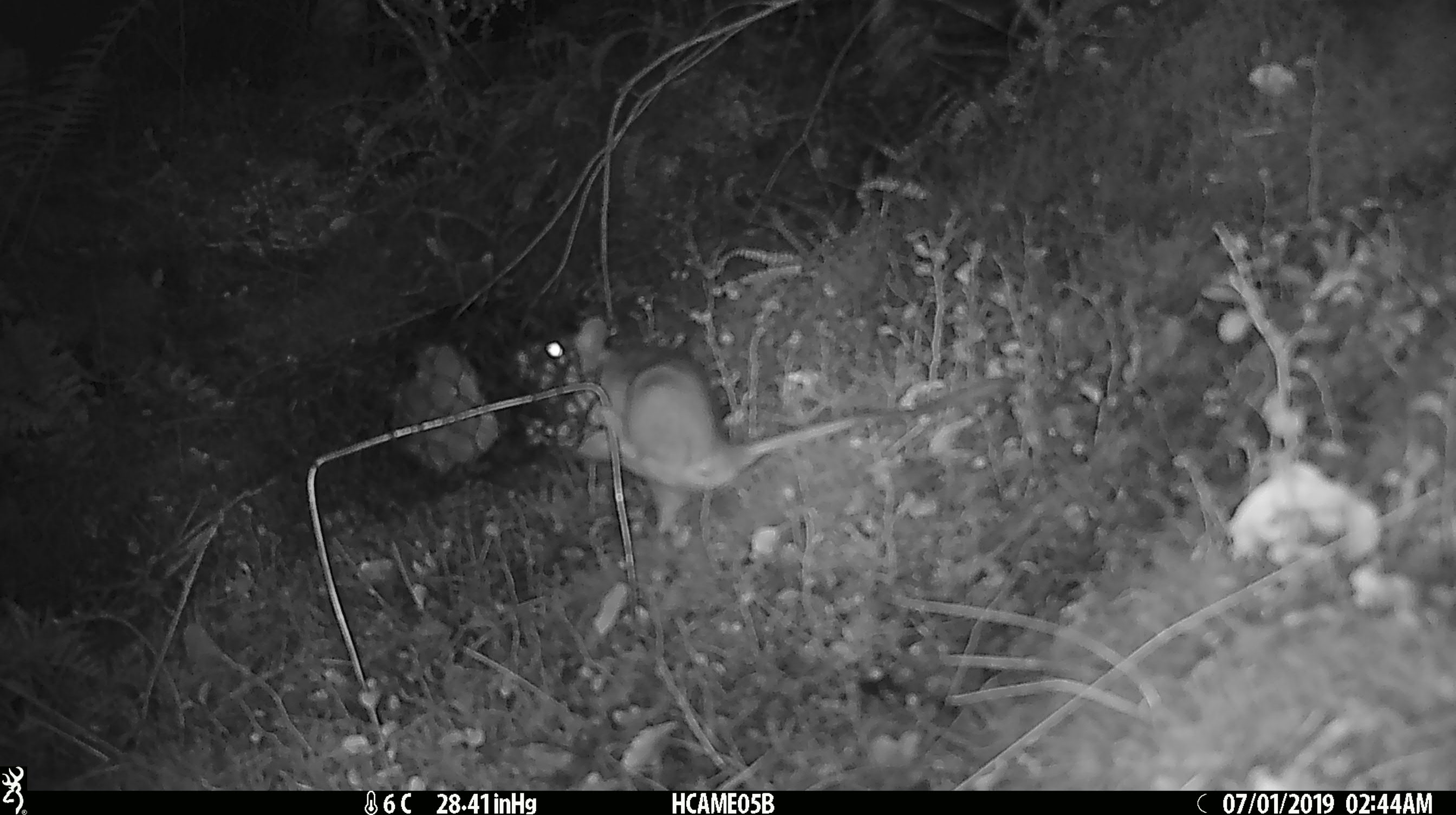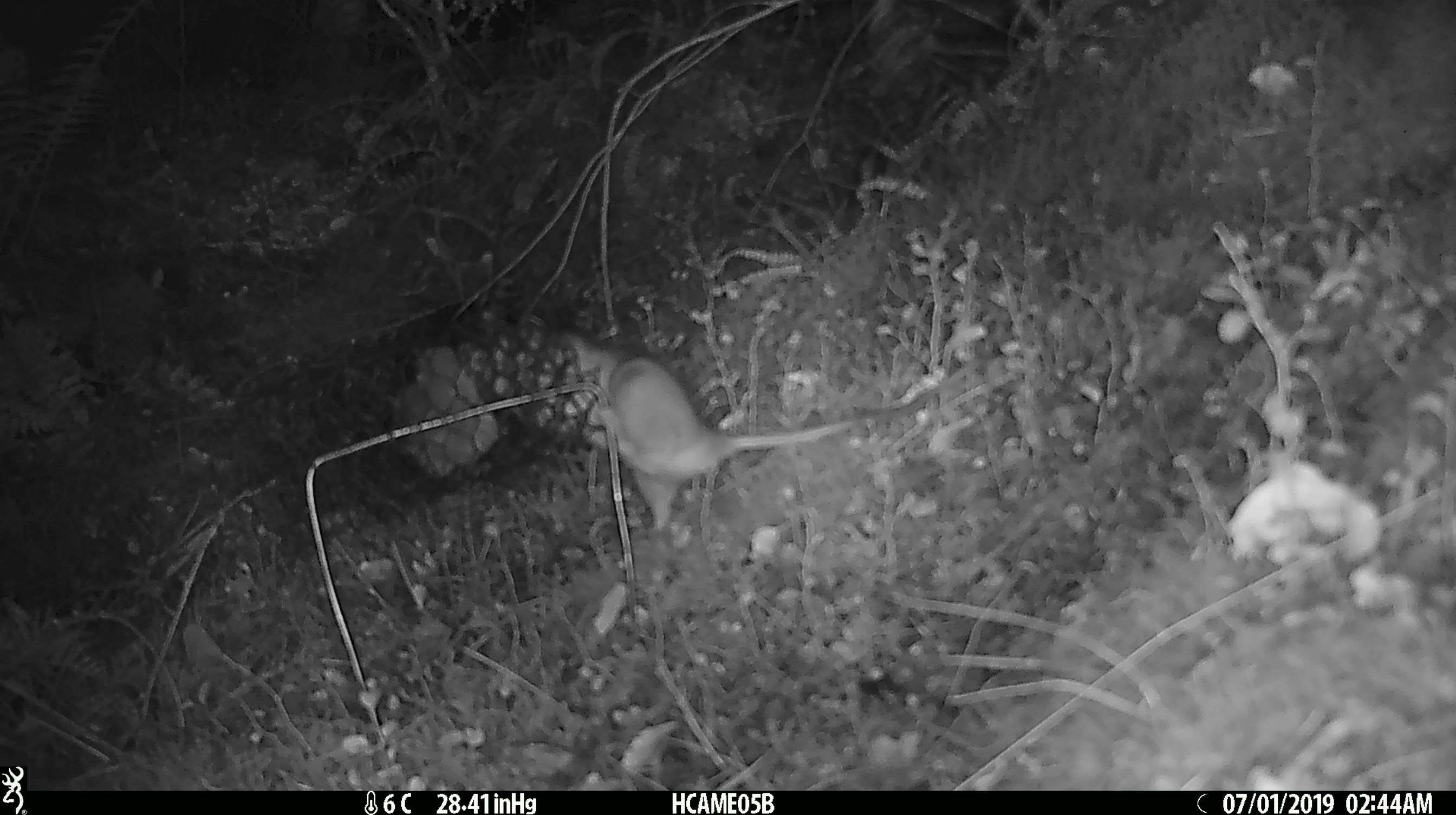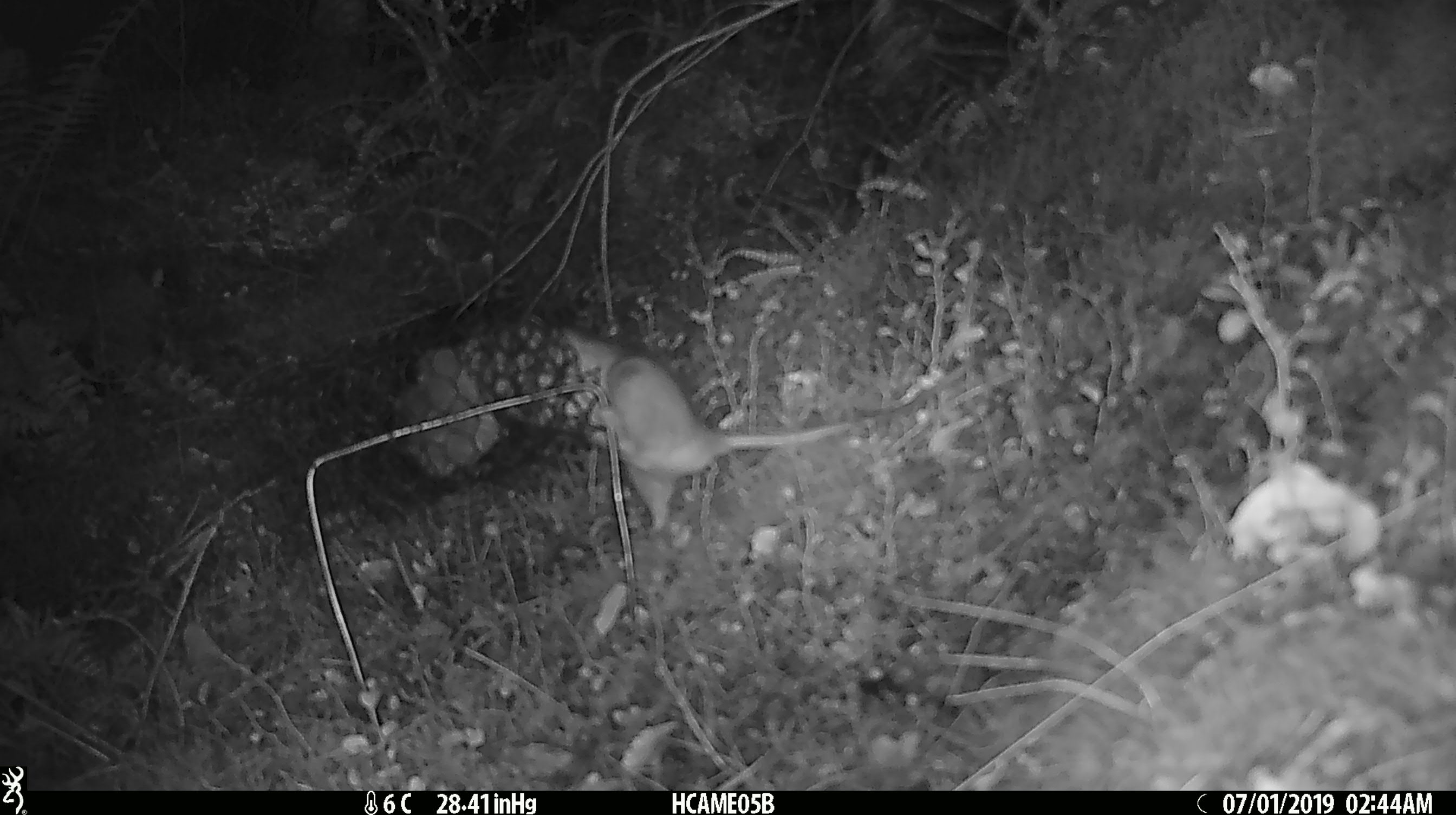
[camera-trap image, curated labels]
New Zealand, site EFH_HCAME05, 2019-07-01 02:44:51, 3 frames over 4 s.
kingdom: Animalia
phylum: Chordata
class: Mammalia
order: Rodentia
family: Muridae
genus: Rattus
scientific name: Rattus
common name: rat